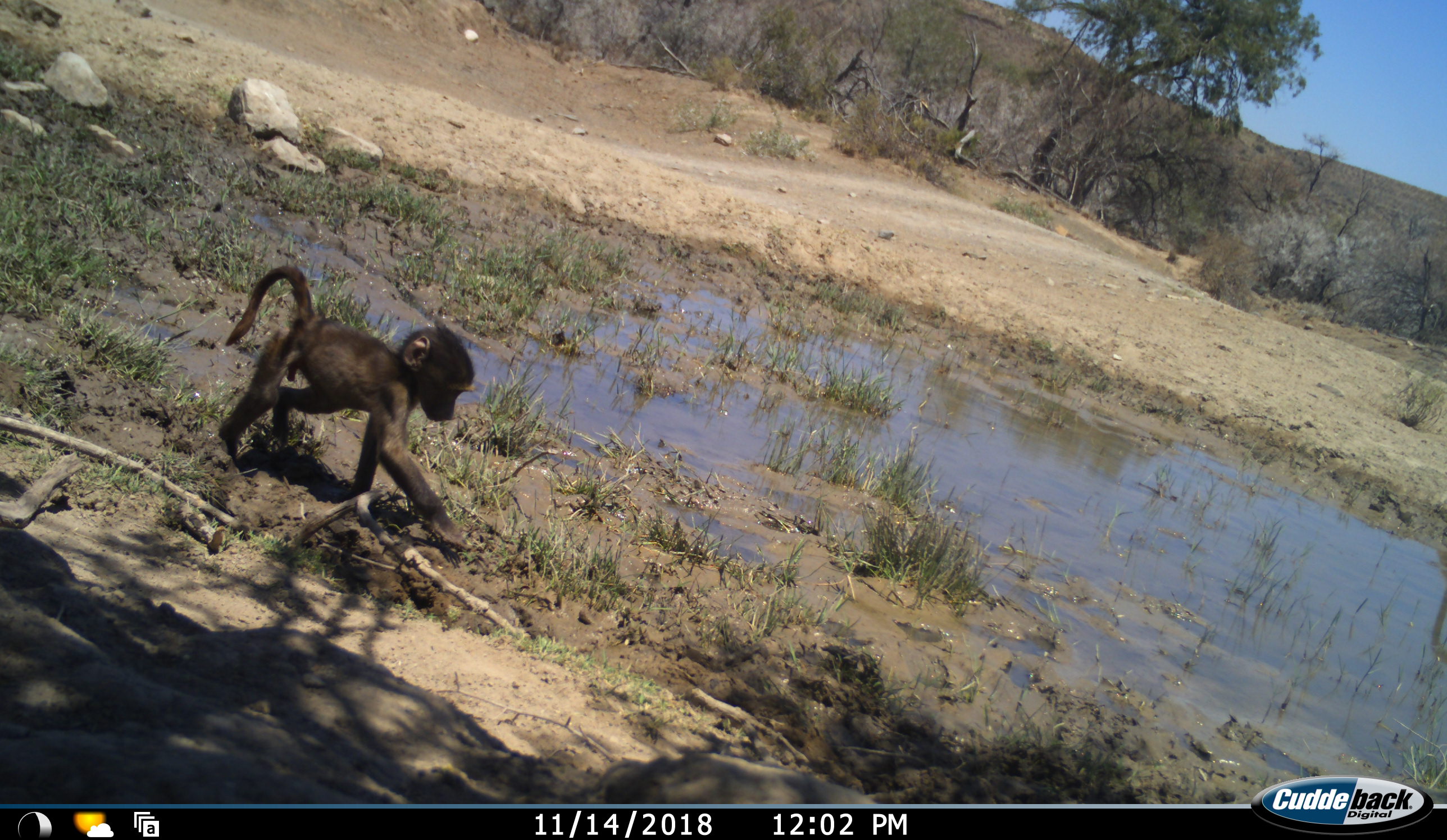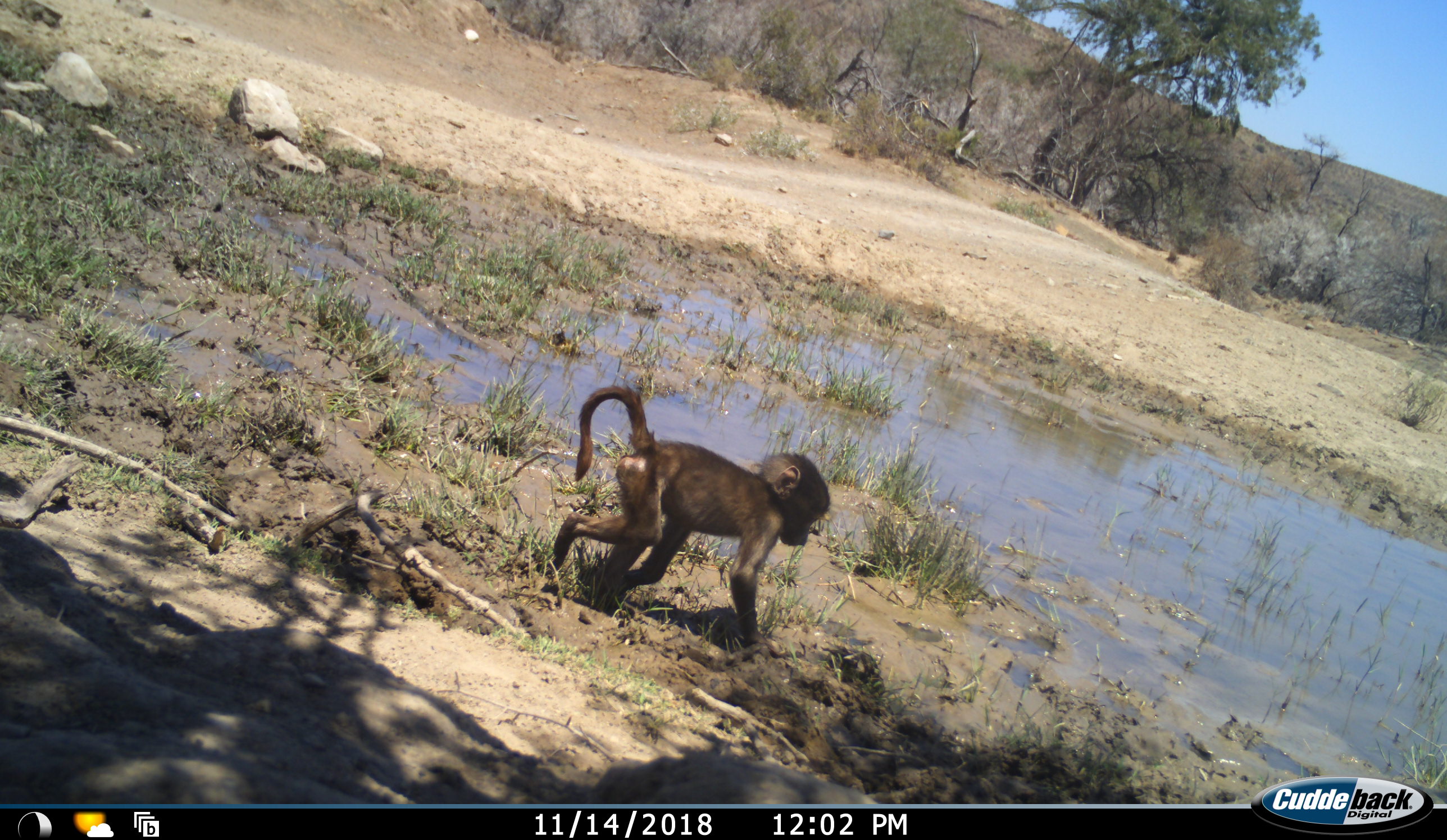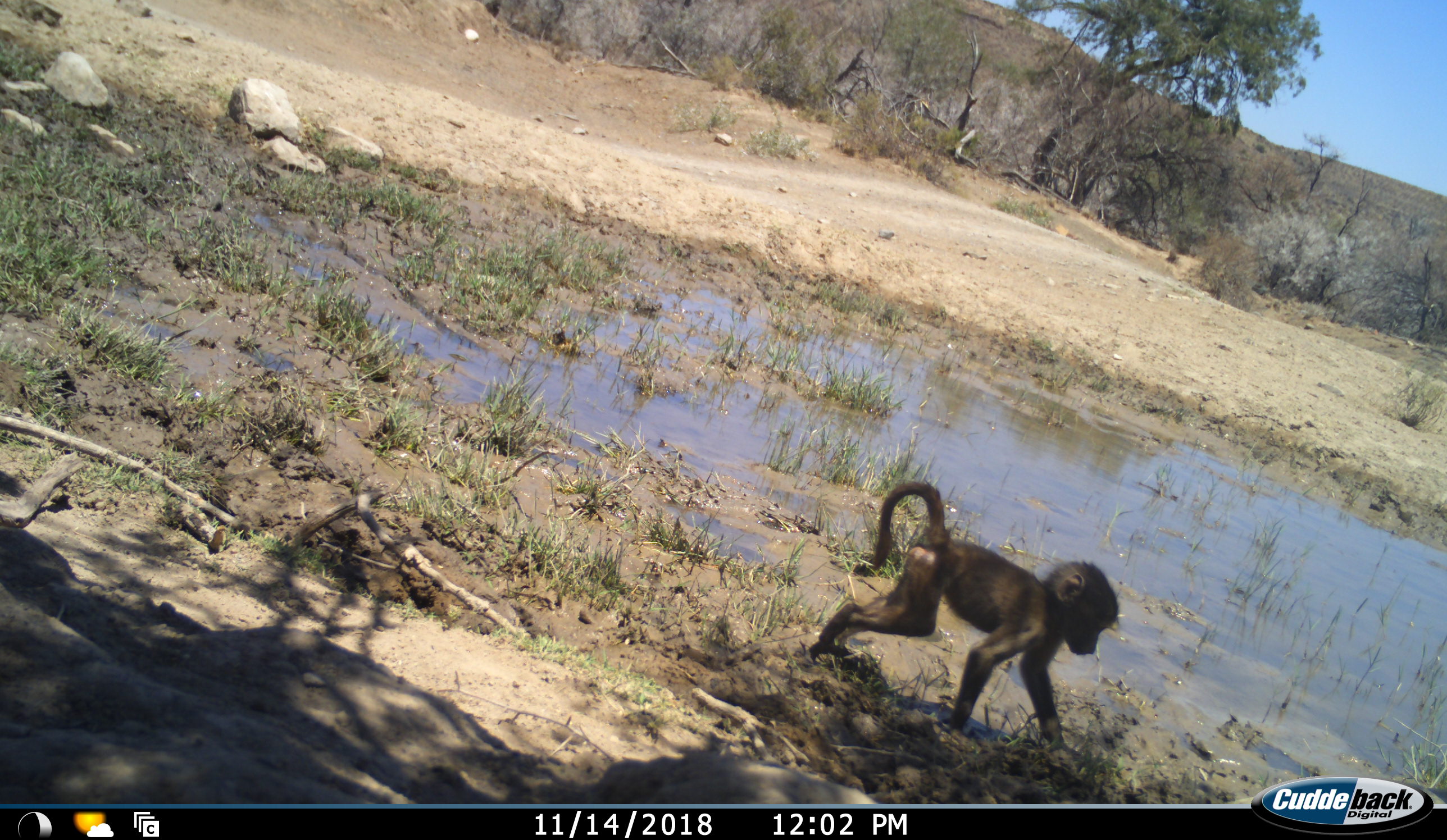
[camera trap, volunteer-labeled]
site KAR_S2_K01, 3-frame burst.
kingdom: Animalia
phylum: Chordata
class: Mammalia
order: Primates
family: Cercopithecidae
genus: Papio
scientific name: Papio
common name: baboon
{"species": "baboon (Papio)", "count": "1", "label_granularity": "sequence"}